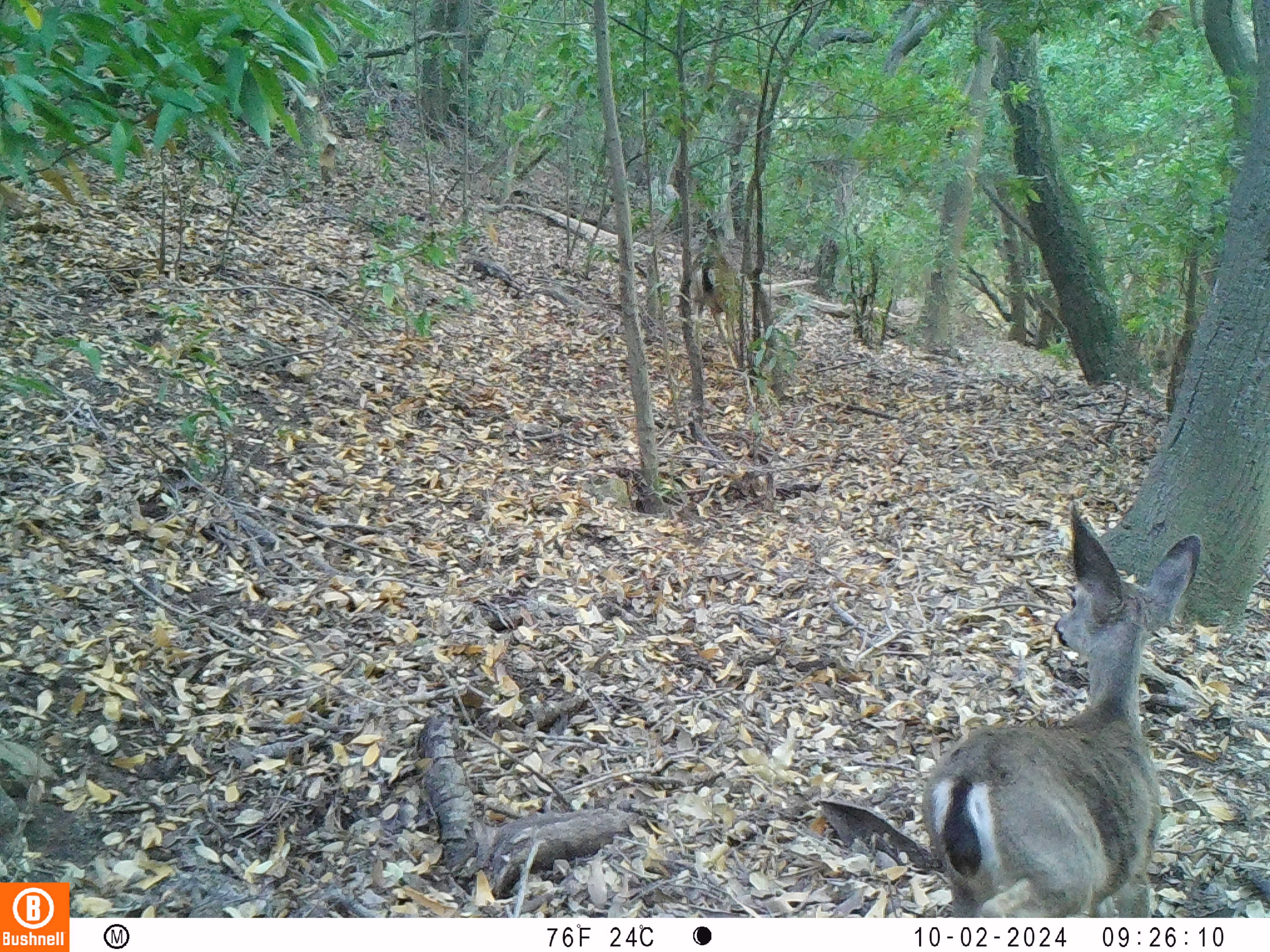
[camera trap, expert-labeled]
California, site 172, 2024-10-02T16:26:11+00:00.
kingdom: Animalia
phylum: Chordata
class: Mammalia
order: Artiodactyla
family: Cervidae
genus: Odocoileus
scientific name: Odocoileus hemionus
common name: mule deer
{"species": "mule deer (Odocoileus hemionus)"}